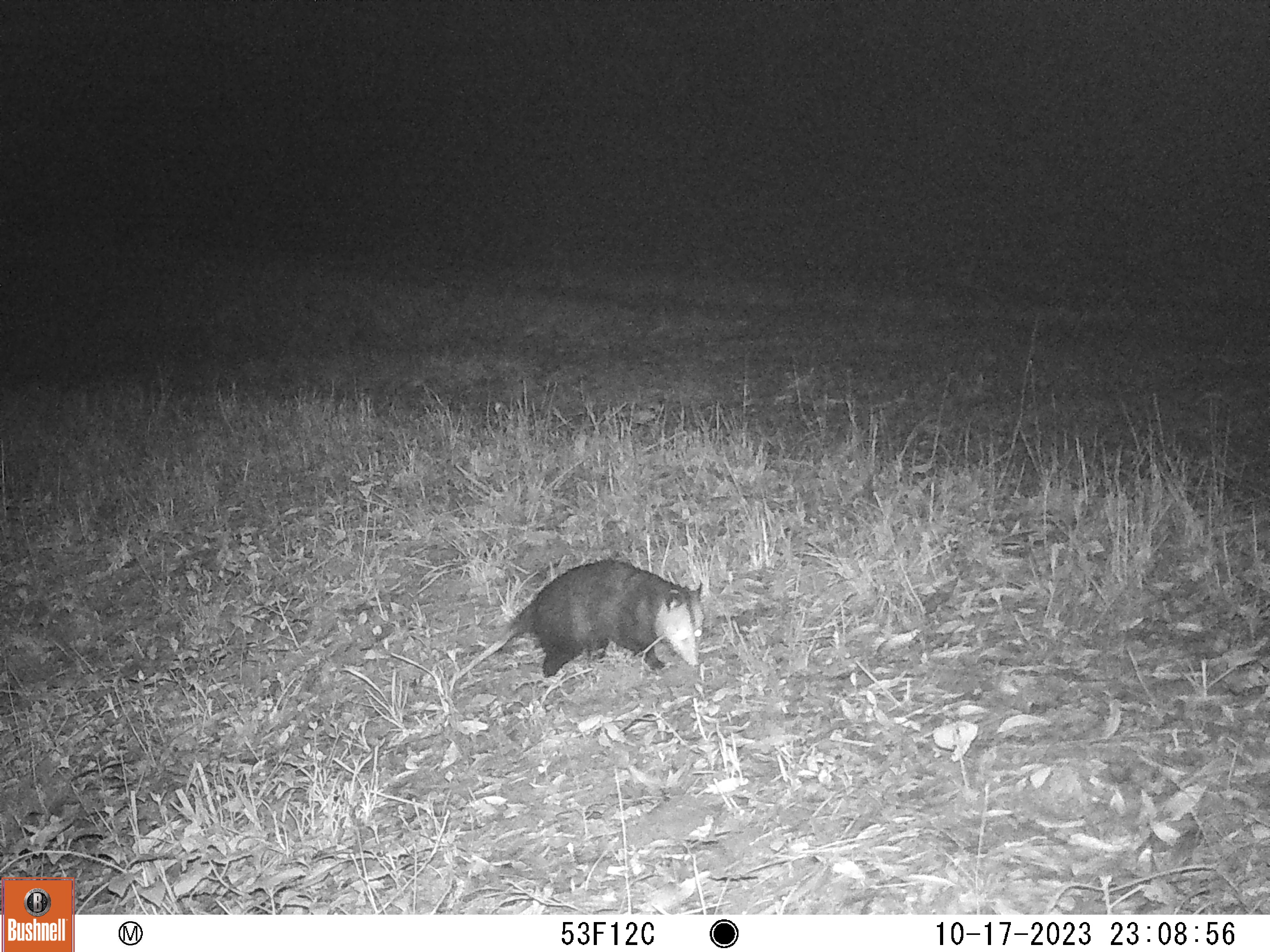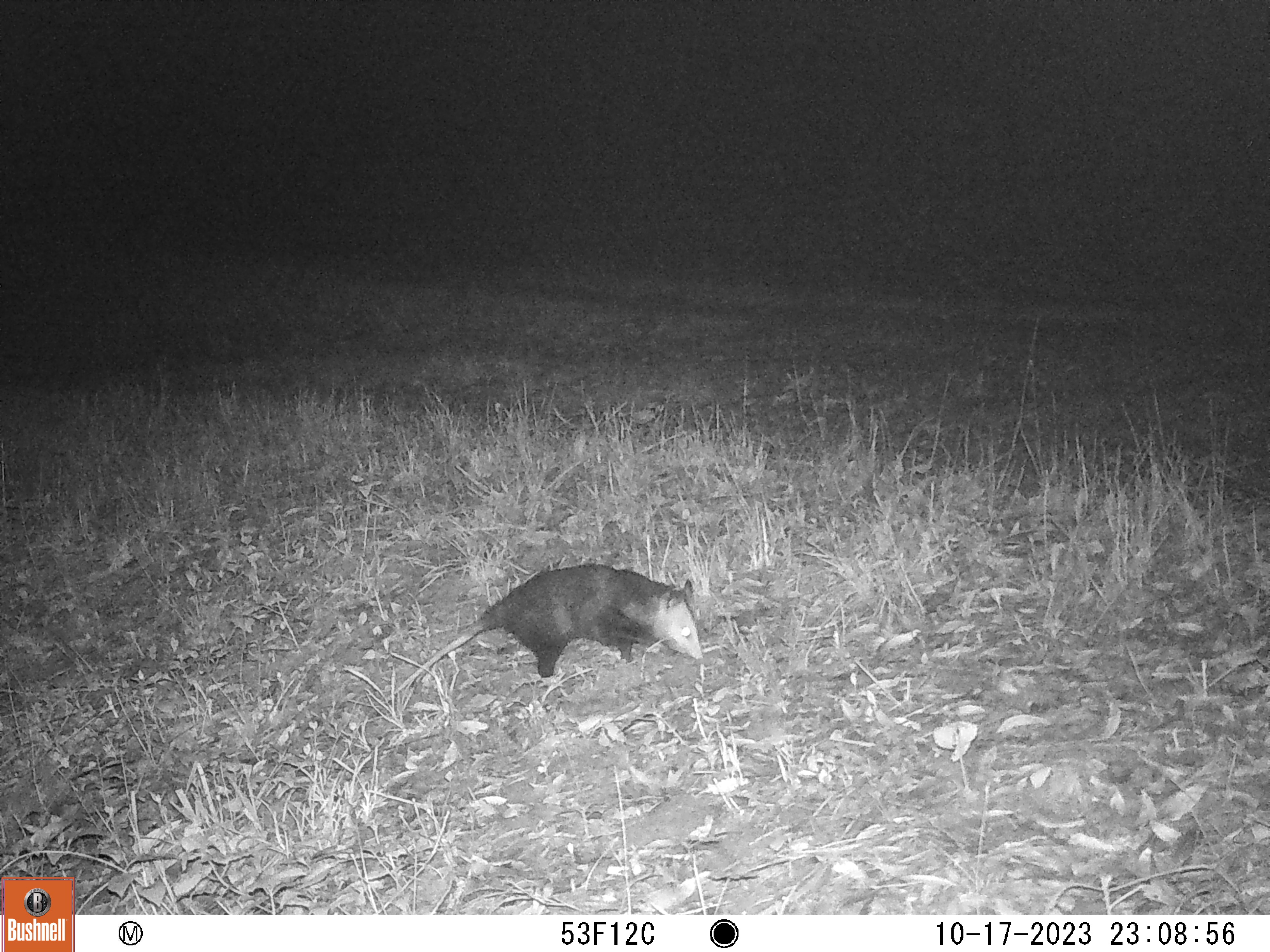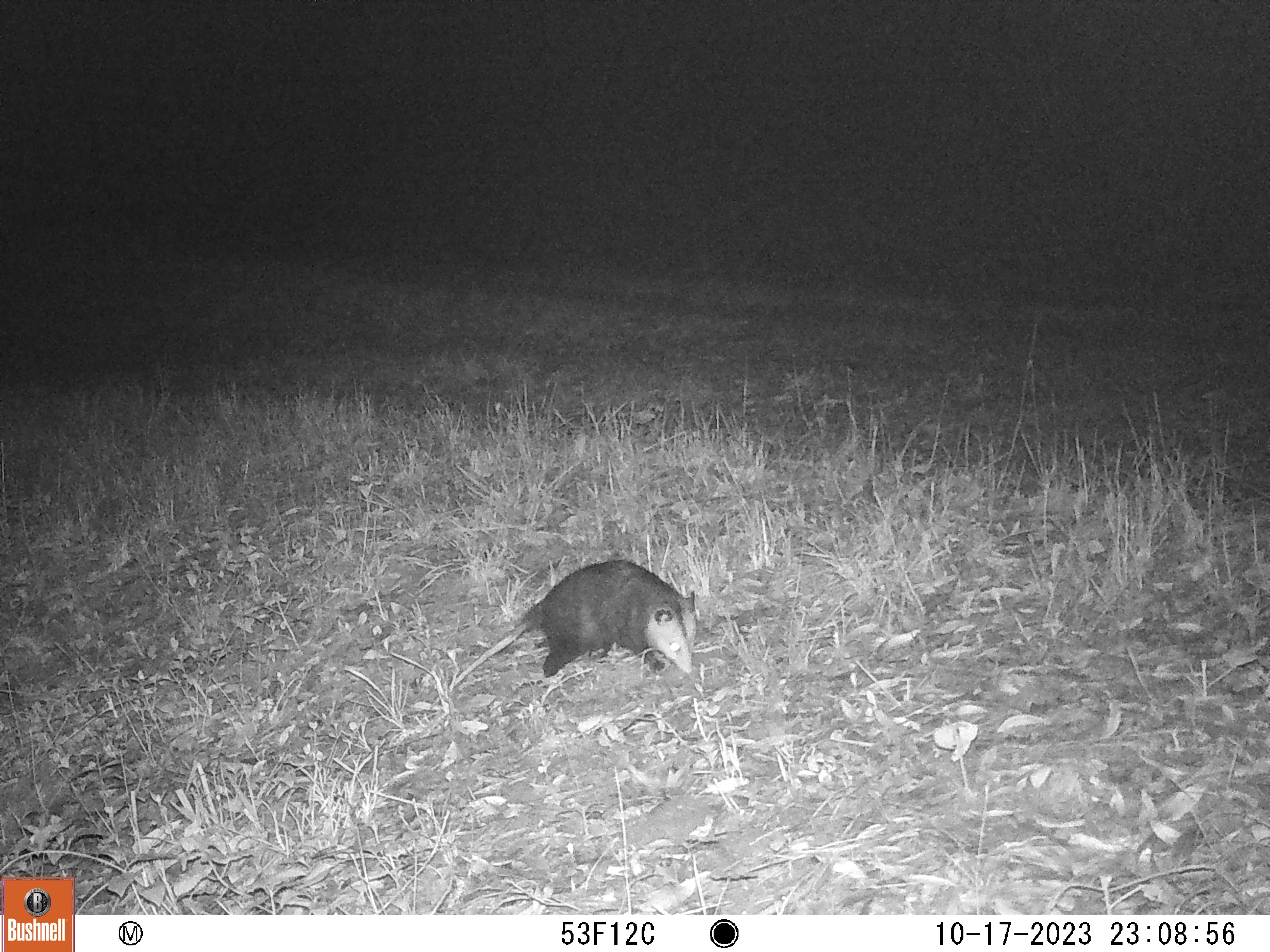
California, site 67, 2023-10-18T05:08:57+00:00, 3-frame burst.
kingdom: Animalia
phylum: Chordata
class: Mammalia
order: Didelphimorphia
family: Didelphidae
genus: Didelphis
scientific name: Didelphis virginiana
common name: virginia opossum